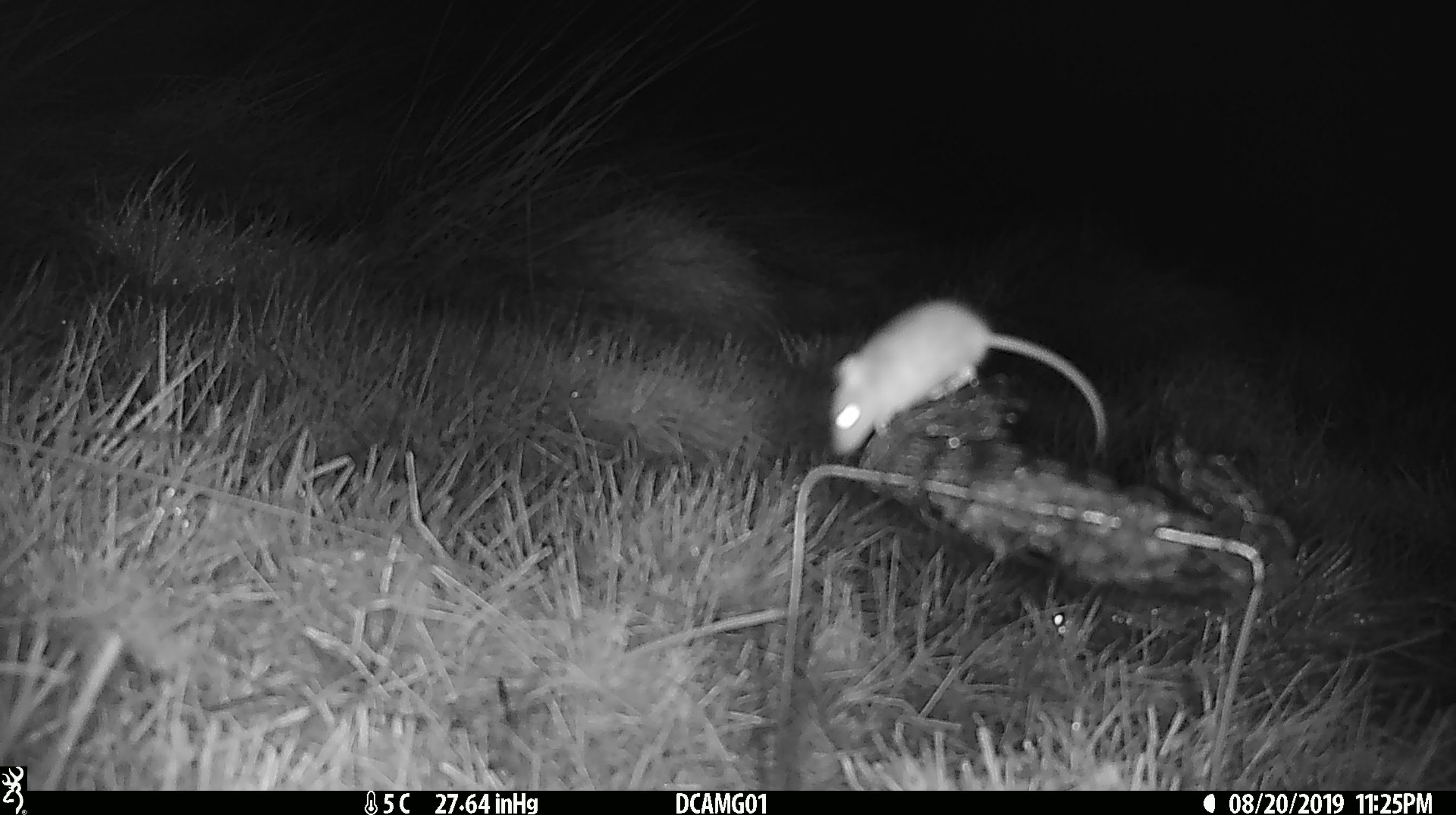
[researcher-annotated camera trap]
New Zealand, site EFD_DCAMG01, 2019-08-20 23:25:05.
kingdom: Animalia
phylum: Chordata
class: Mammalia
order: Rodentia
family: Muridae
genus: Mus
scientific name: Mus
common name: mouse